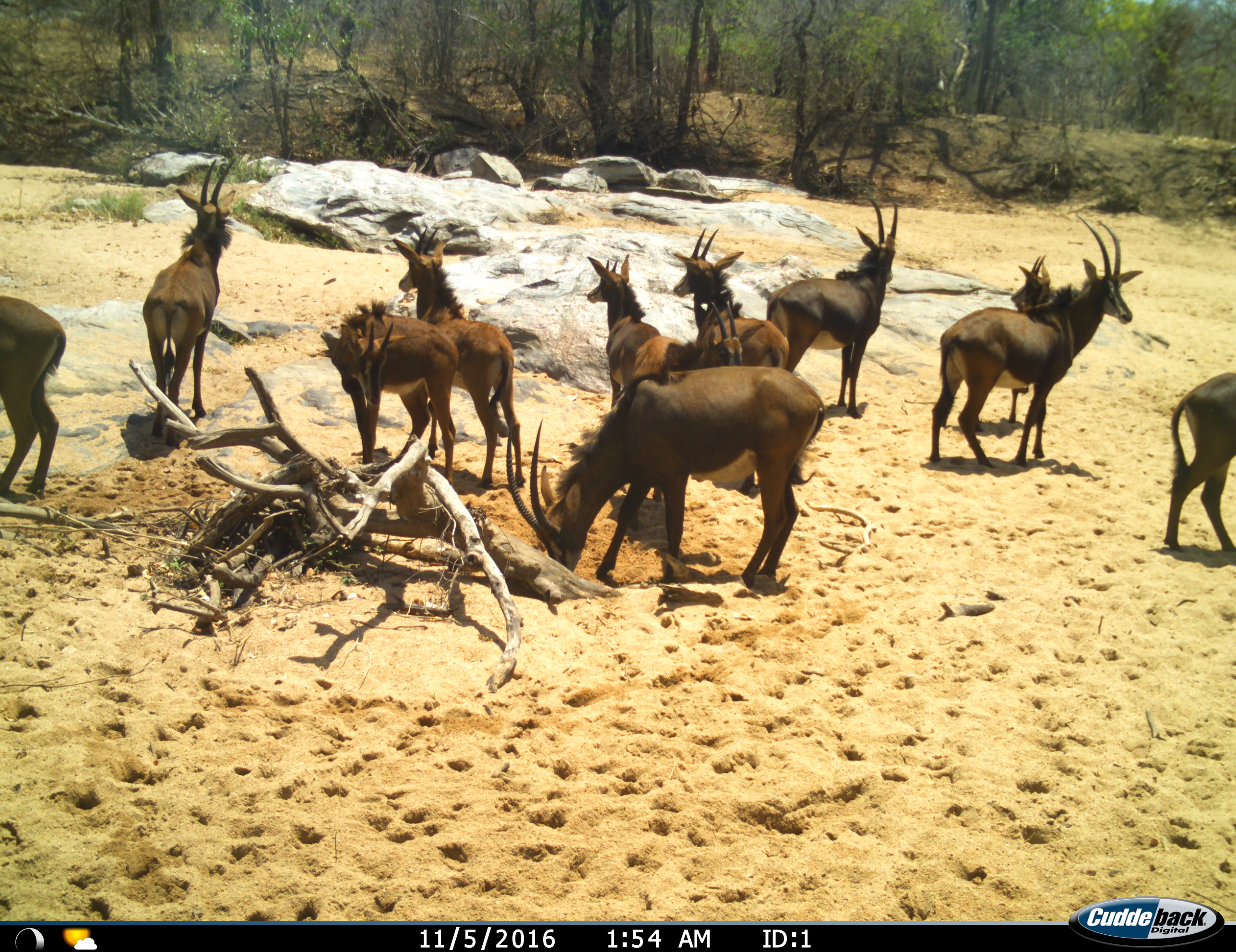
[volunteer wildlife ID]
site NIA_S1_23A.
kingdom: Animalia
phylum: Chordata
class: Mammalia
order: Artiodactyla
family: Bovidae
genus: Hippotragus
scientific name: Hippotragus niger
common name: sable antelope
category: sable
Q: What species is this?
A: Sable (sable antelope) (Hippotragus niger).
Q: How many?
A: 11-50.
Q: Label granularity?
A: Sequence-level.